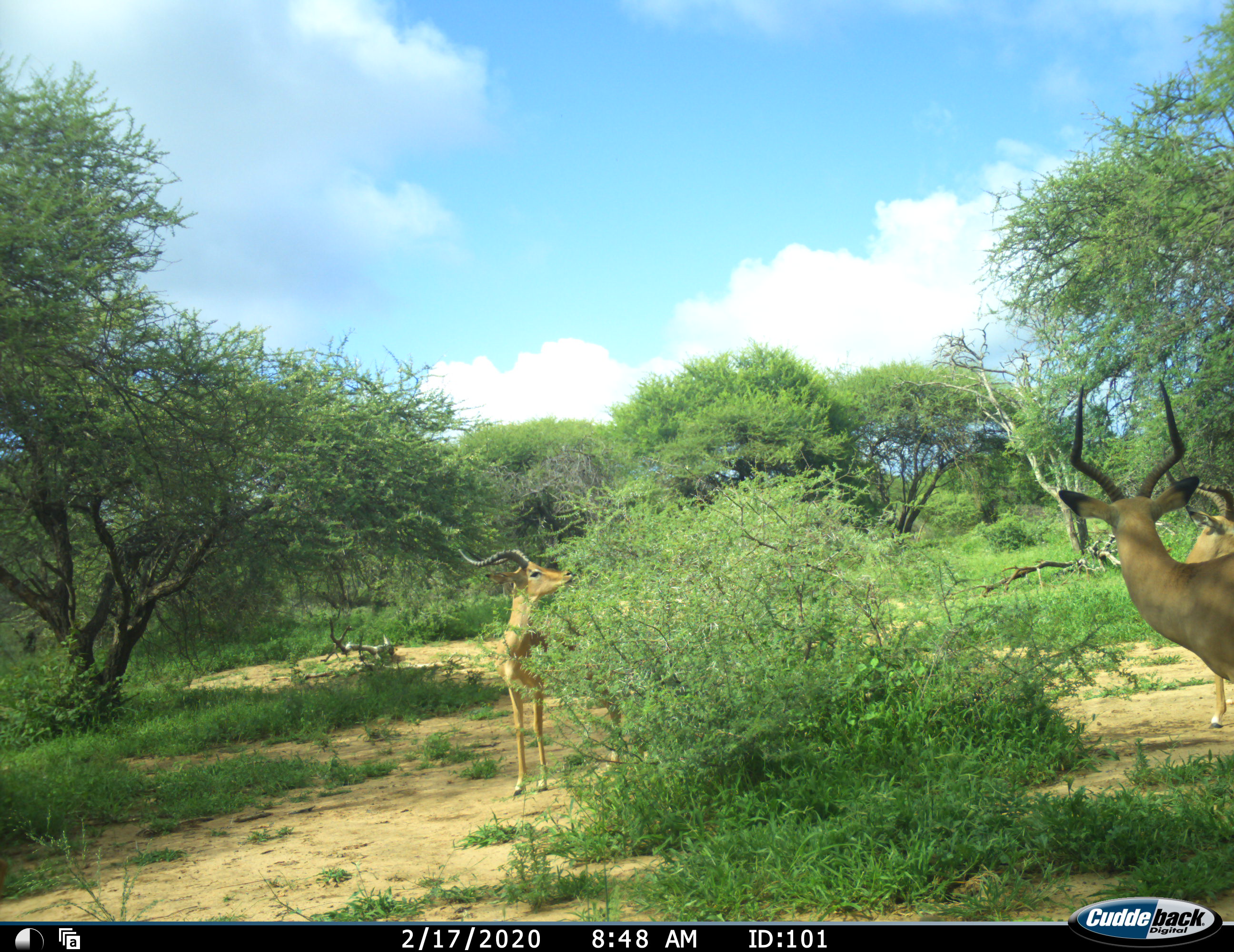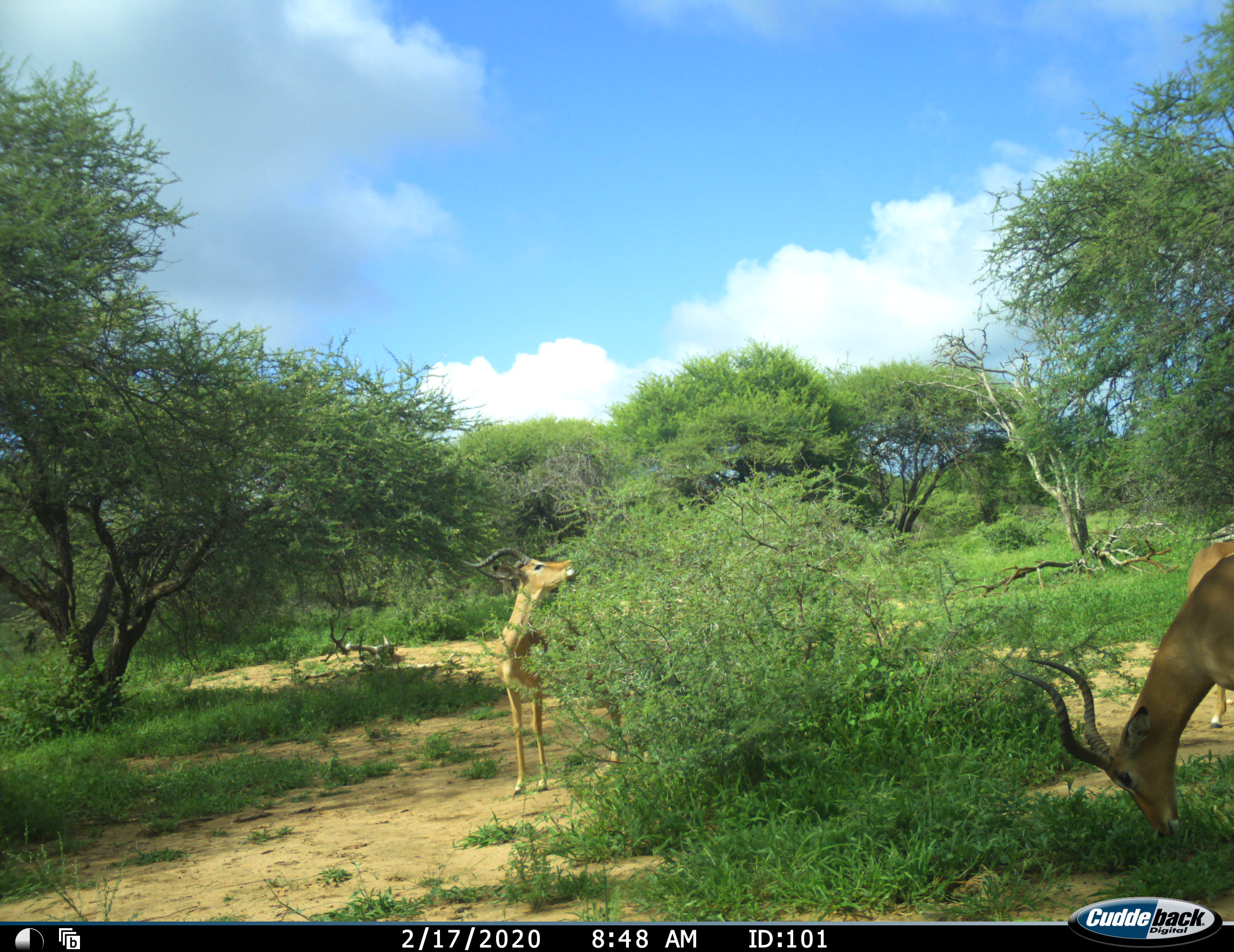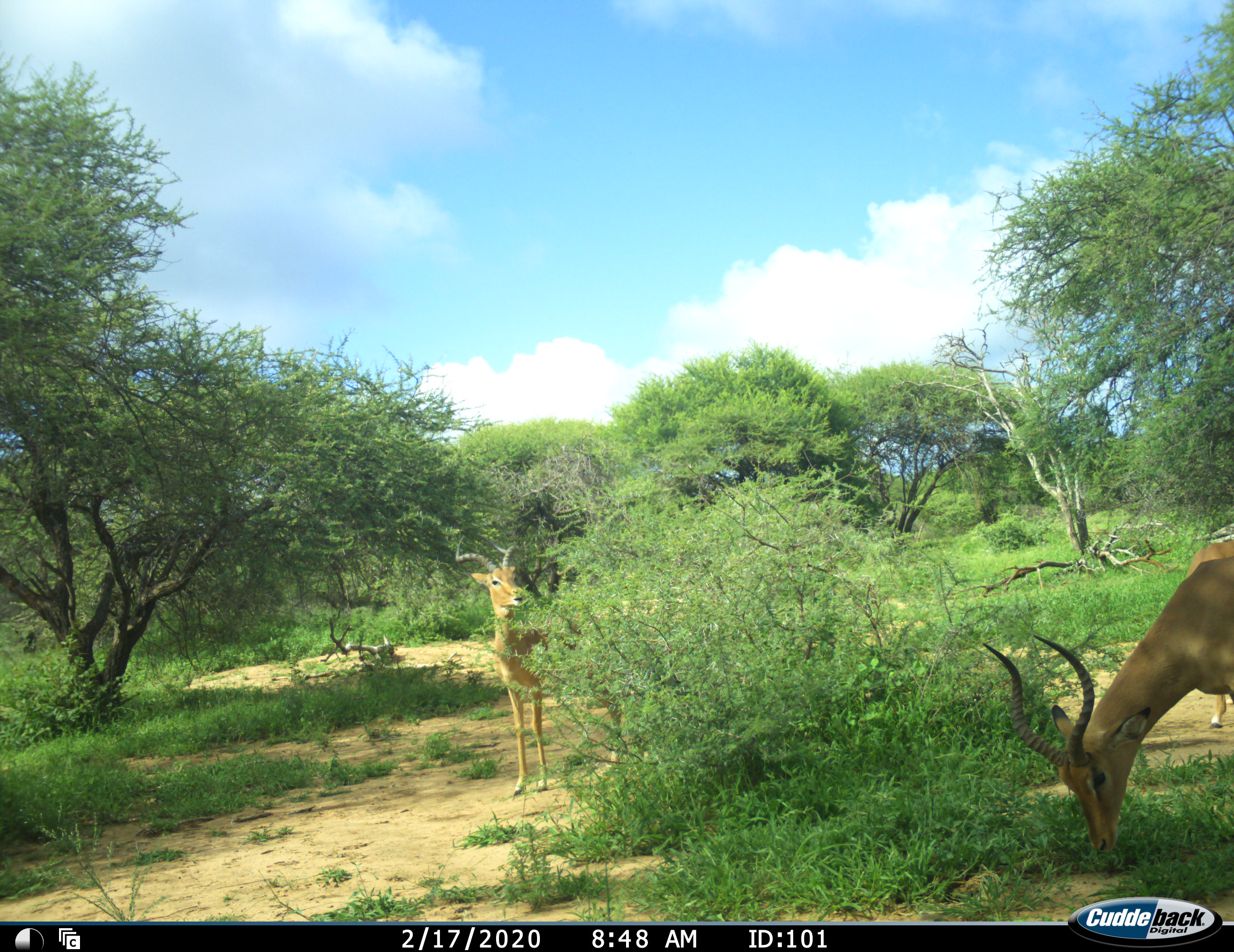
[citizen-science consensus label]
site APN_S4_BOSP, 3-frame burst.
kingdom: Animalia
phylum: Chordata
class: Mammalia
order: Artiodactyla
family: Bovidae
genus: Aepyceros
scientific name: Aepyceros melampus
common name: impala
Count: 3.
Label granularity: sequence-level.